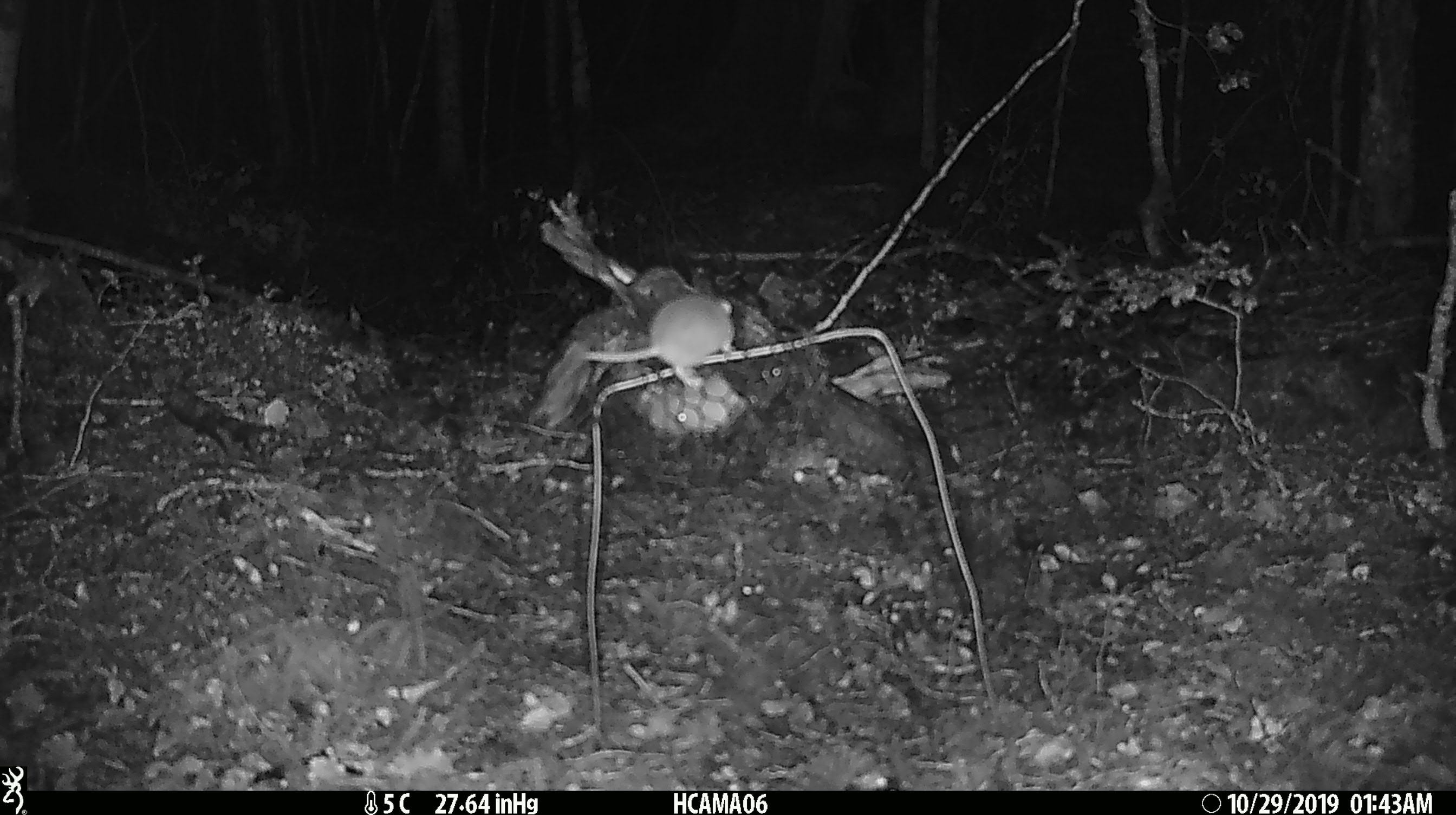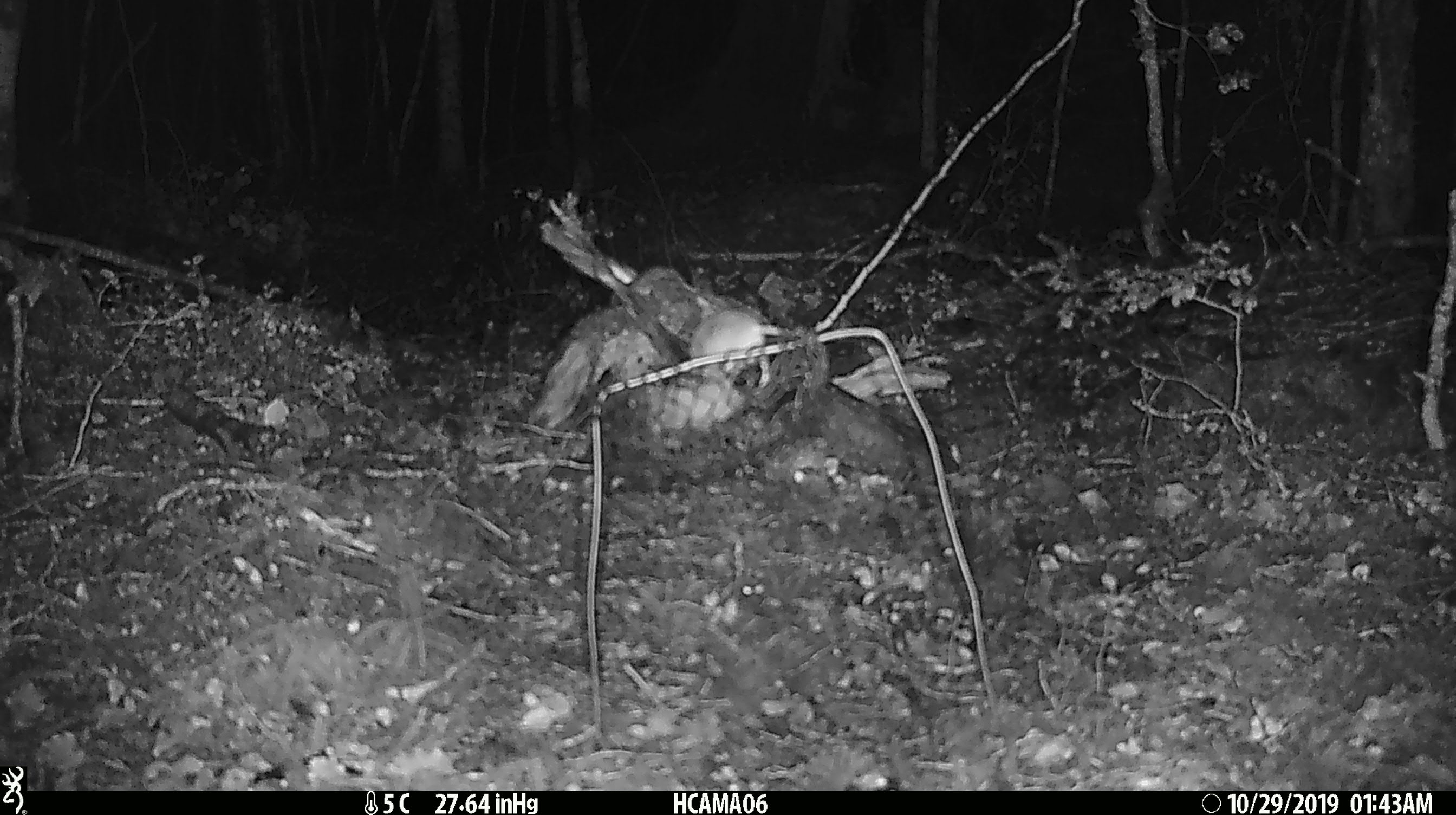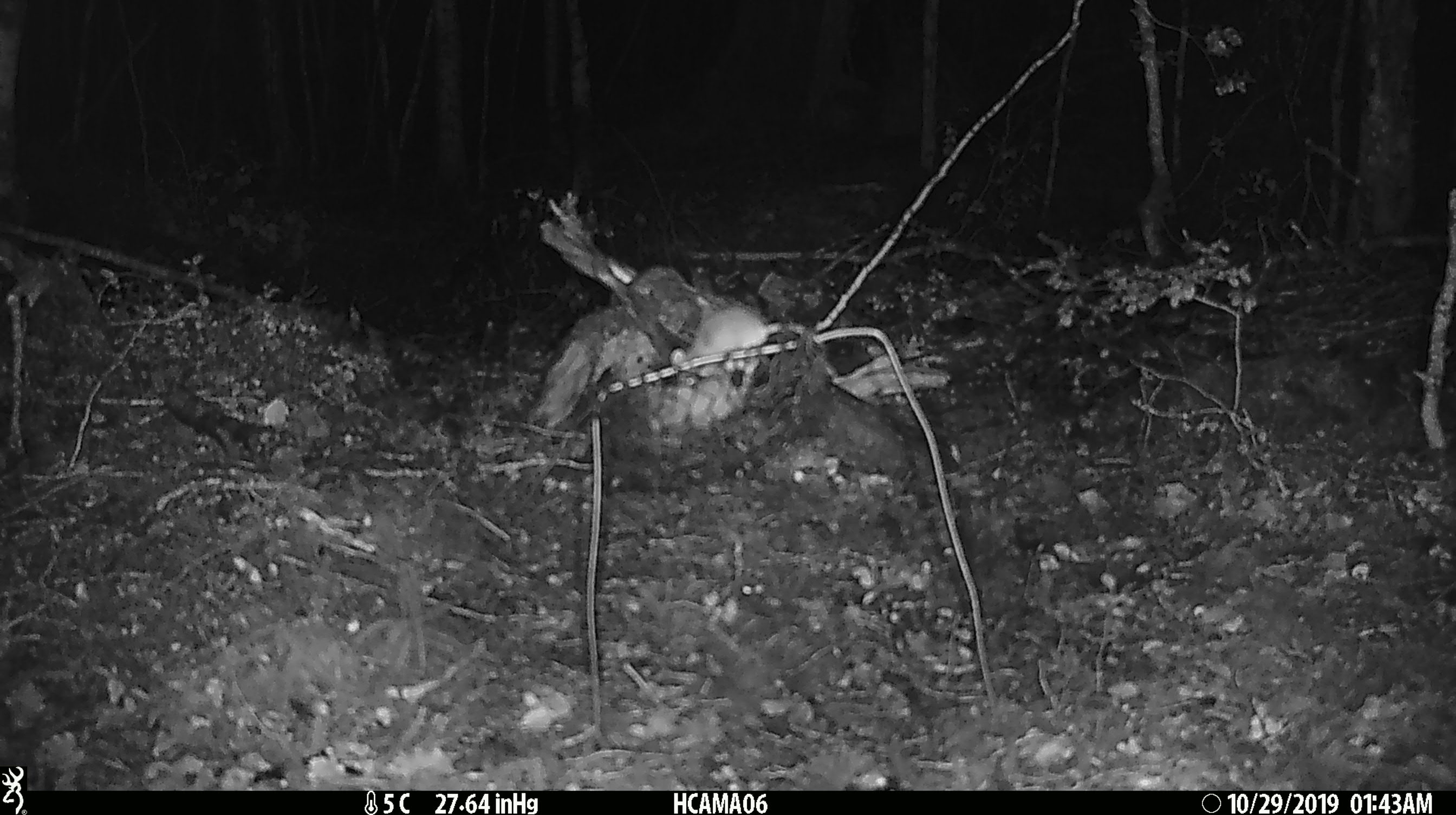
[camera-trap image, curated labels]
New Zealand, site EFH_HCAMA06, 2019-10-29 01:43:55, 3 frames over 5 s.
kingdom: Animalia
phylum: Chordata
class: Mammalia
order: Rodentia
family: Muridae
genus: Mus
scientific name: Mus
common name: mouse